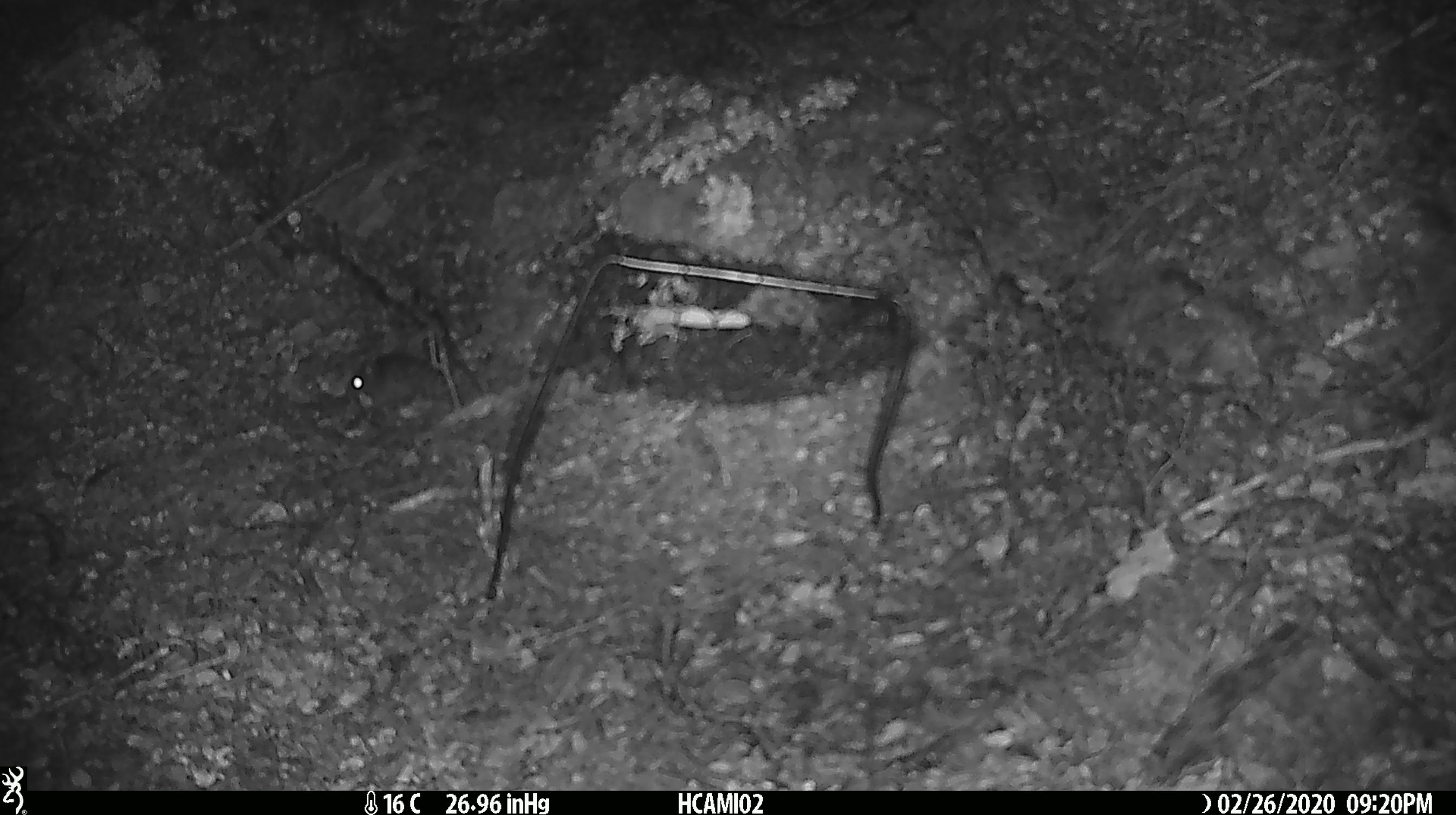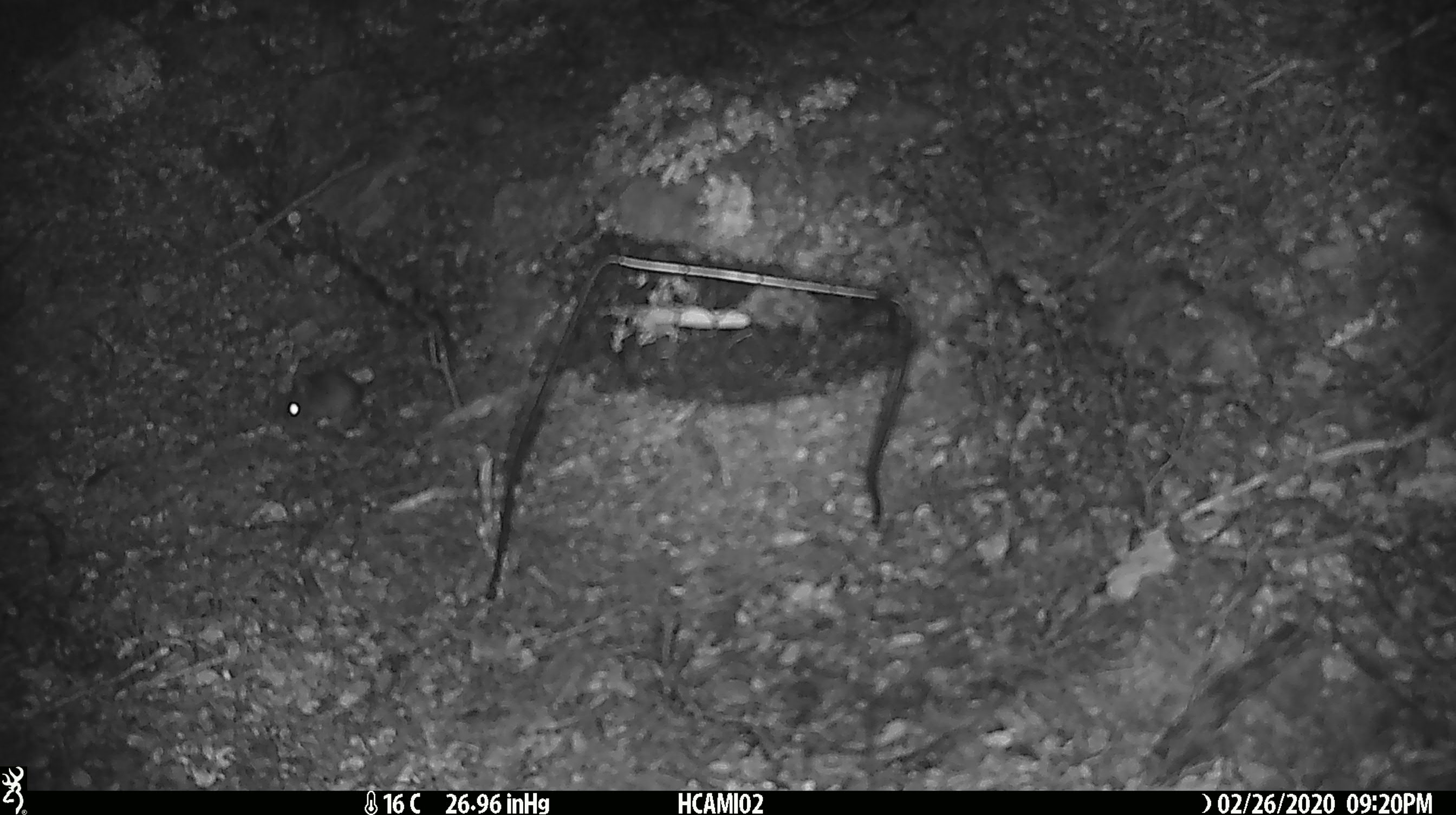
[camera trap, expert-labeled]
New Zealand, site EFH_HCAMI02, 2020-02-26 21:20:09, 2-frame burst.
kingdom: Animalia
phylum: Chordata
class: Mammalia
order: Rodentia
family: Muridae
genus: Mus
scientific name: Mus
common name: mouse